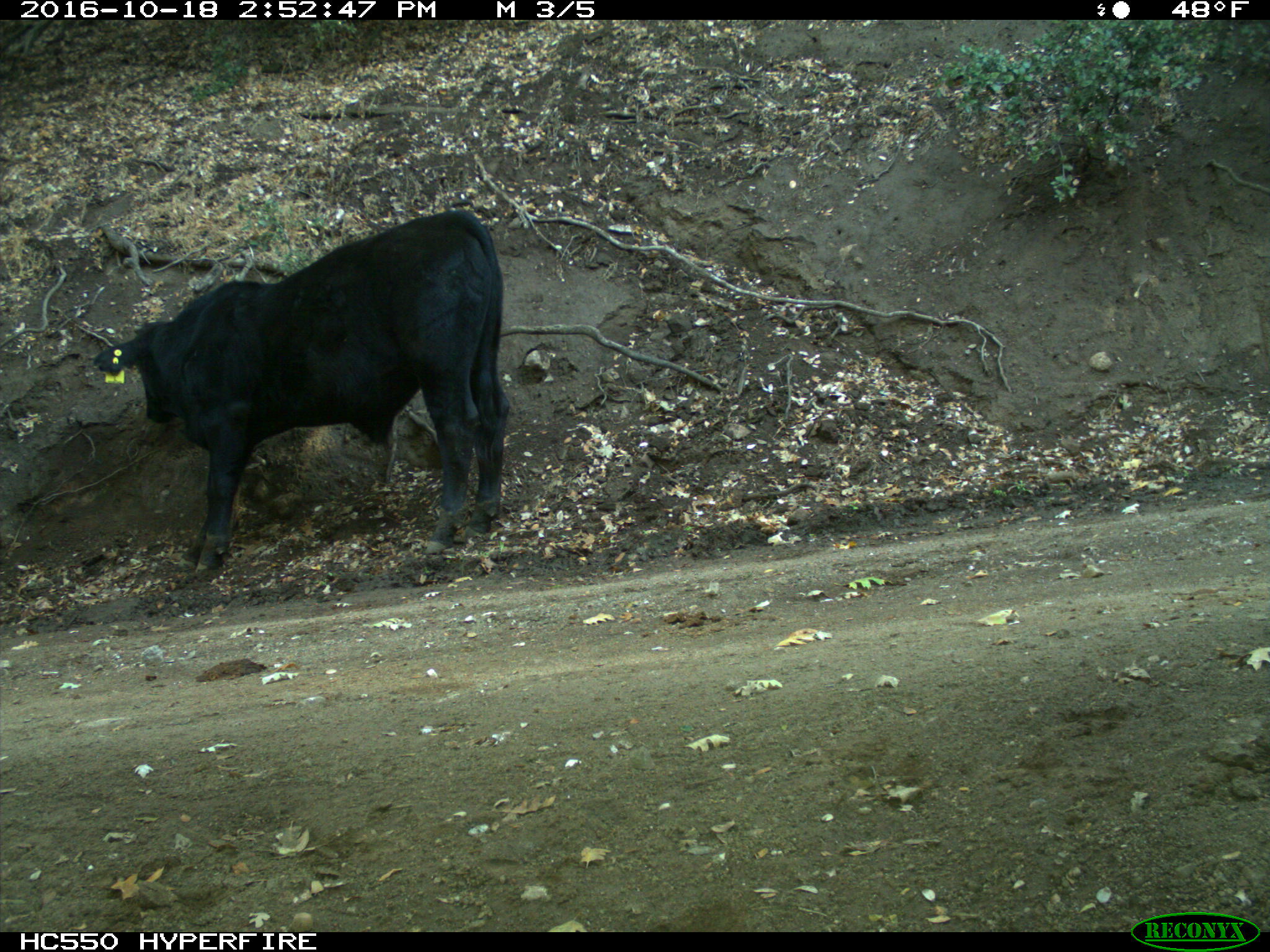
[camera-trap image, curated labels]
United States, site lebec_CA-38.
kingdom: Animalia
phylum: Chordata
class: Mammalia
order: Artiodactyla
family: Bovidae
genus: Bos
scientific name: Bos taurus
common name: domestic cow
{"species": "Bos taurus (domestic cow)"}